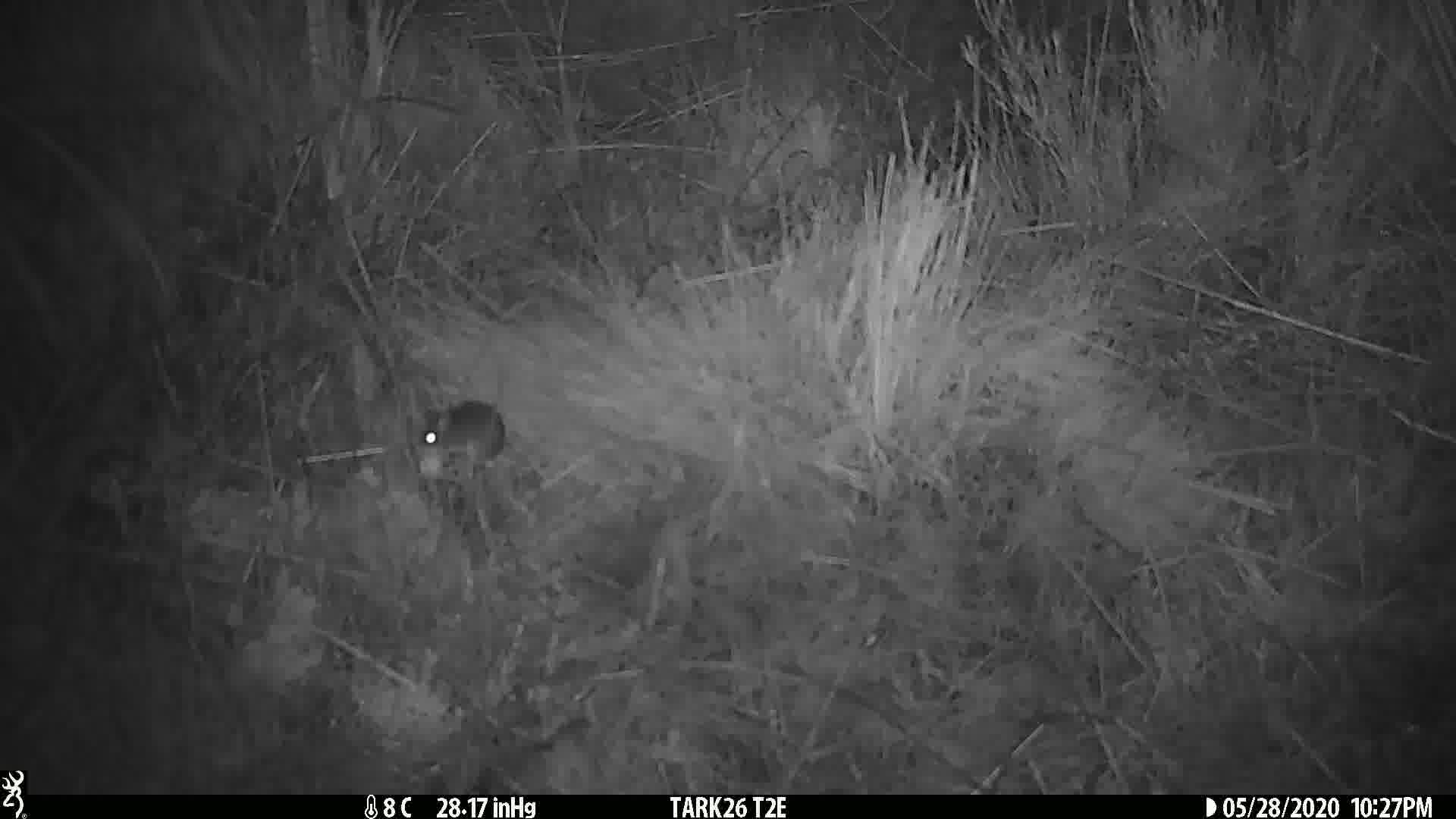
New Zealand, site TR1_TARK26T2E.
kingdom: Animalia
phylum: Chordata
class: Mammalia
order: Rodentia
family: Muridae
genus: Mus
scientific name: Mus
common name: mouse